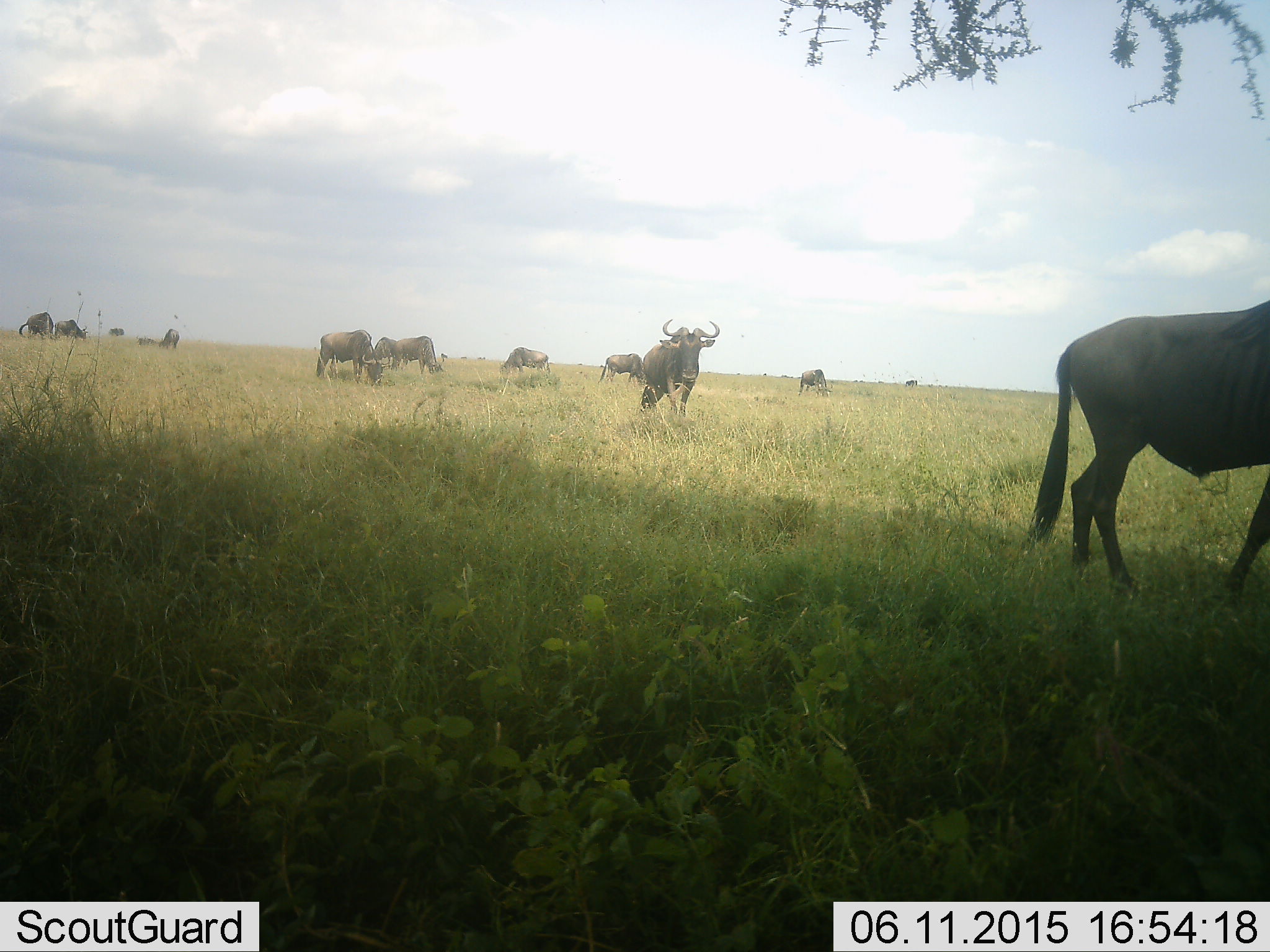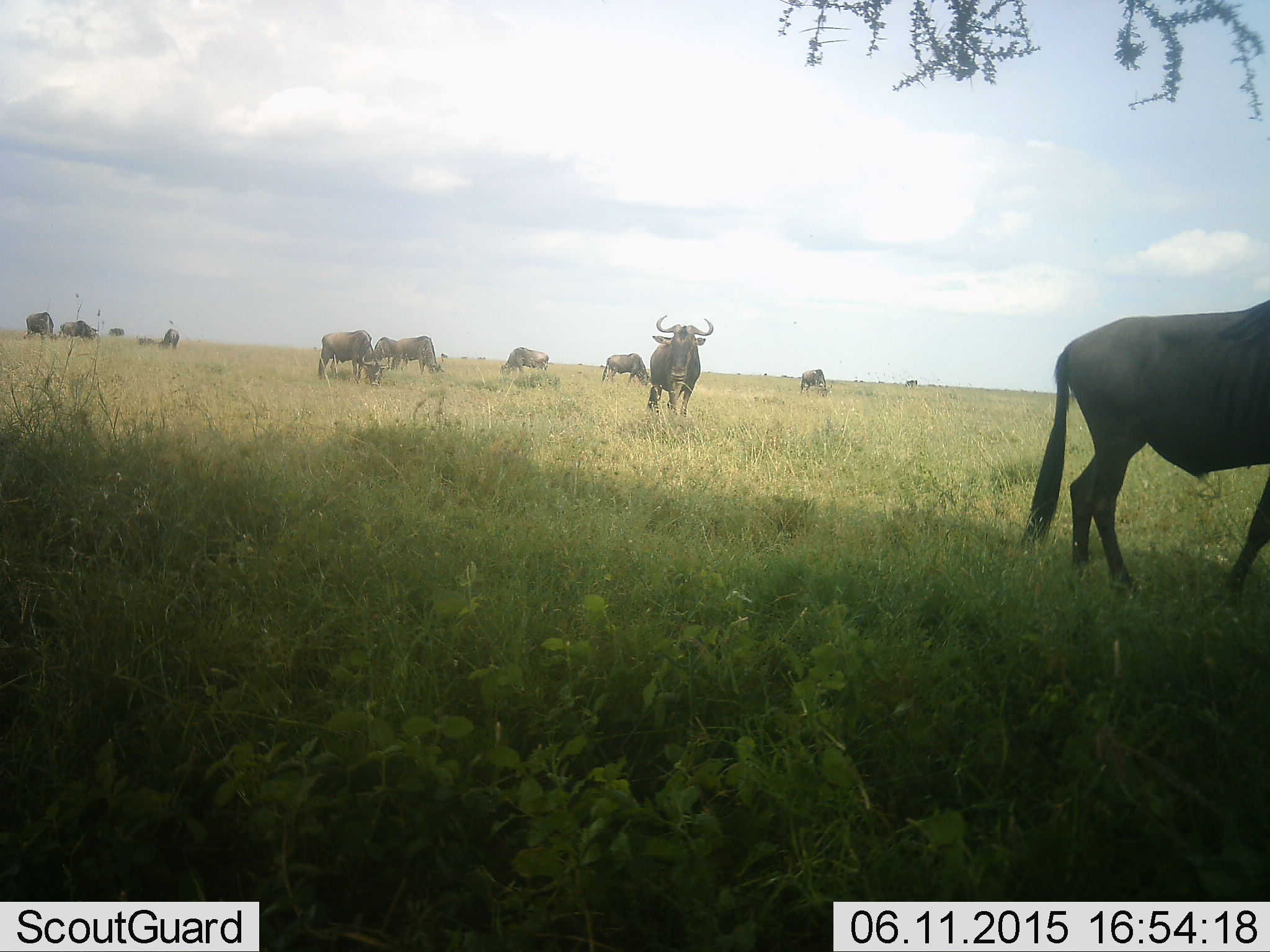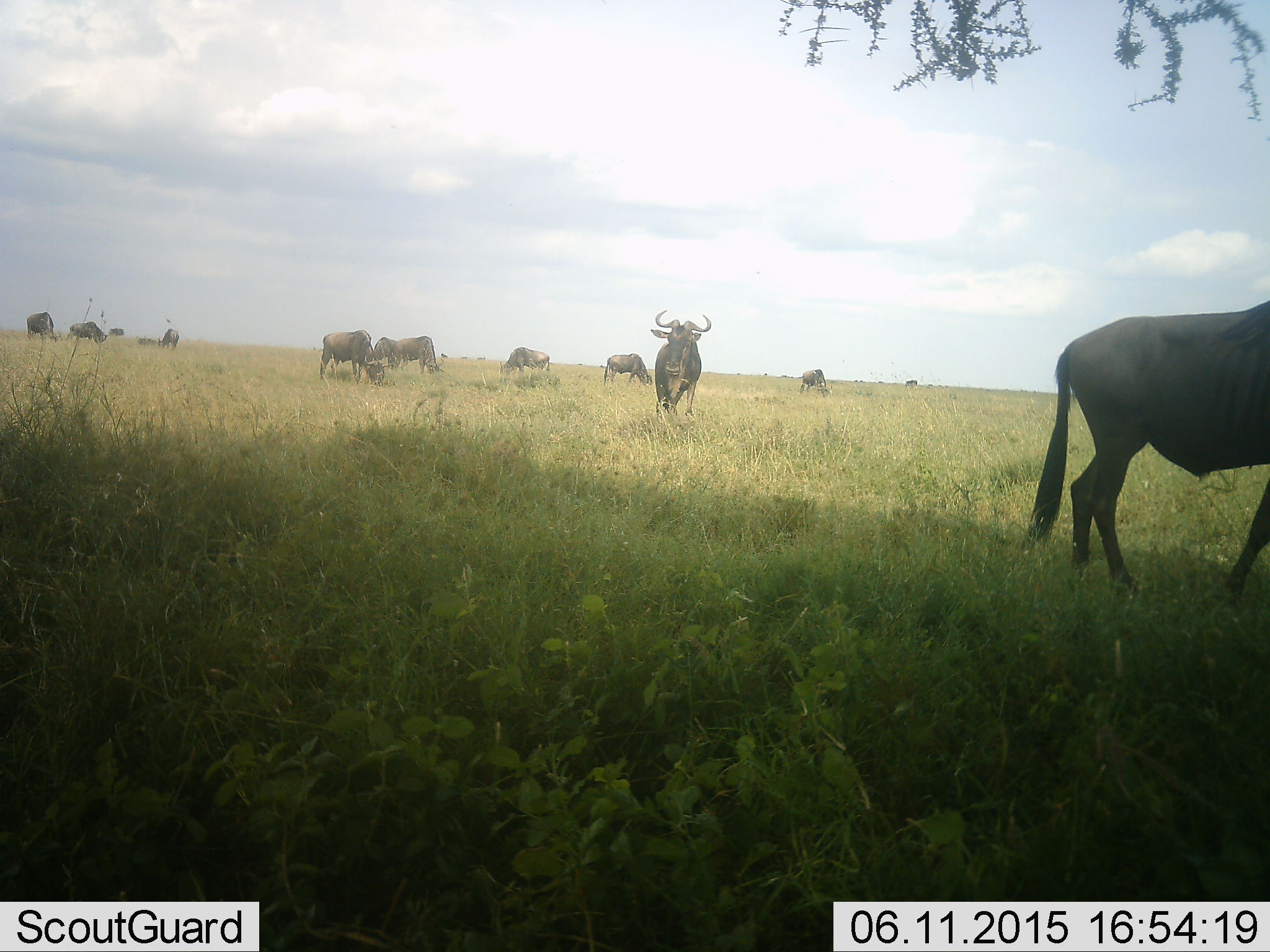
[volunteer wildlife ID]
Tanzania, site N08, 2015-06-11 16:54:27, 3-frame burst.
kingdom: Animalia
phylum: Chordata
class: Mammalia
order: Artiodactyla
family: Bovidae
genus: Connochaetes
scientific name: Connochaetes taurinus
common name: blue wildebeest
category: wildebeest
Wildebeest (blue wildebeest) (Connochaetes taurinus), count 11-50. Behavior (volunteer vote fractions): standing 50%, resting 0%, moving 30%, interacting 10%. Young present (vote fraction): 0%. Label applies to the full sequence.